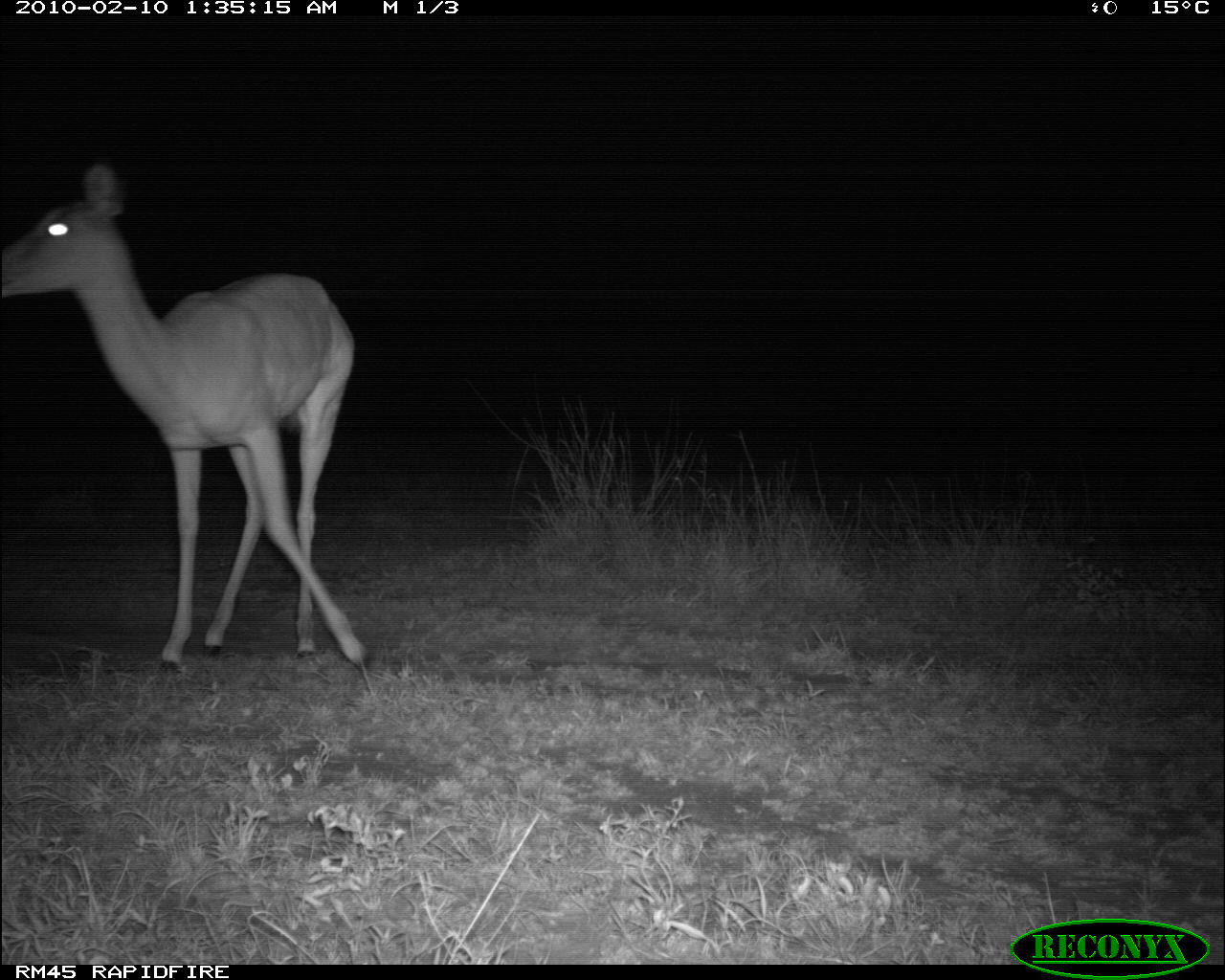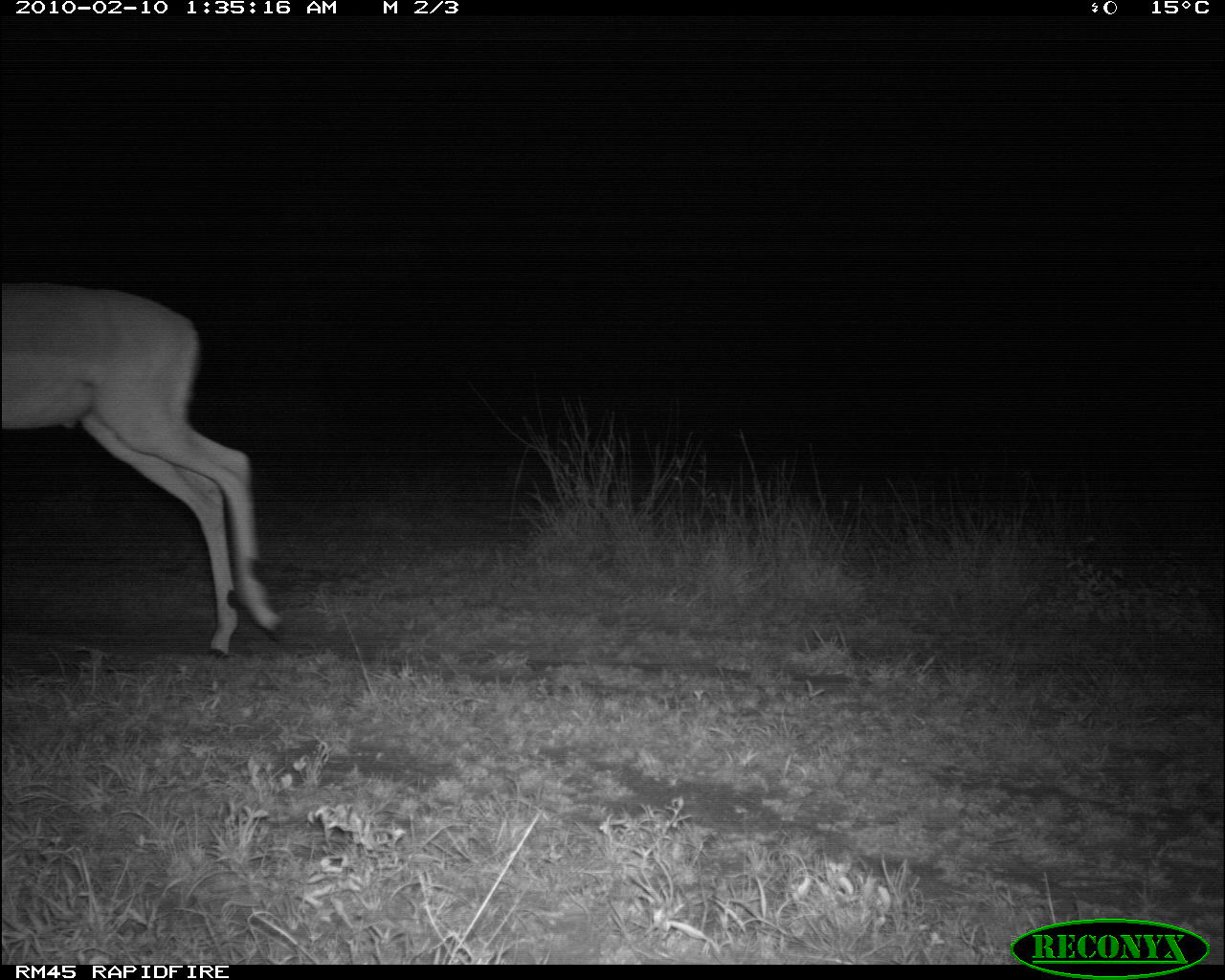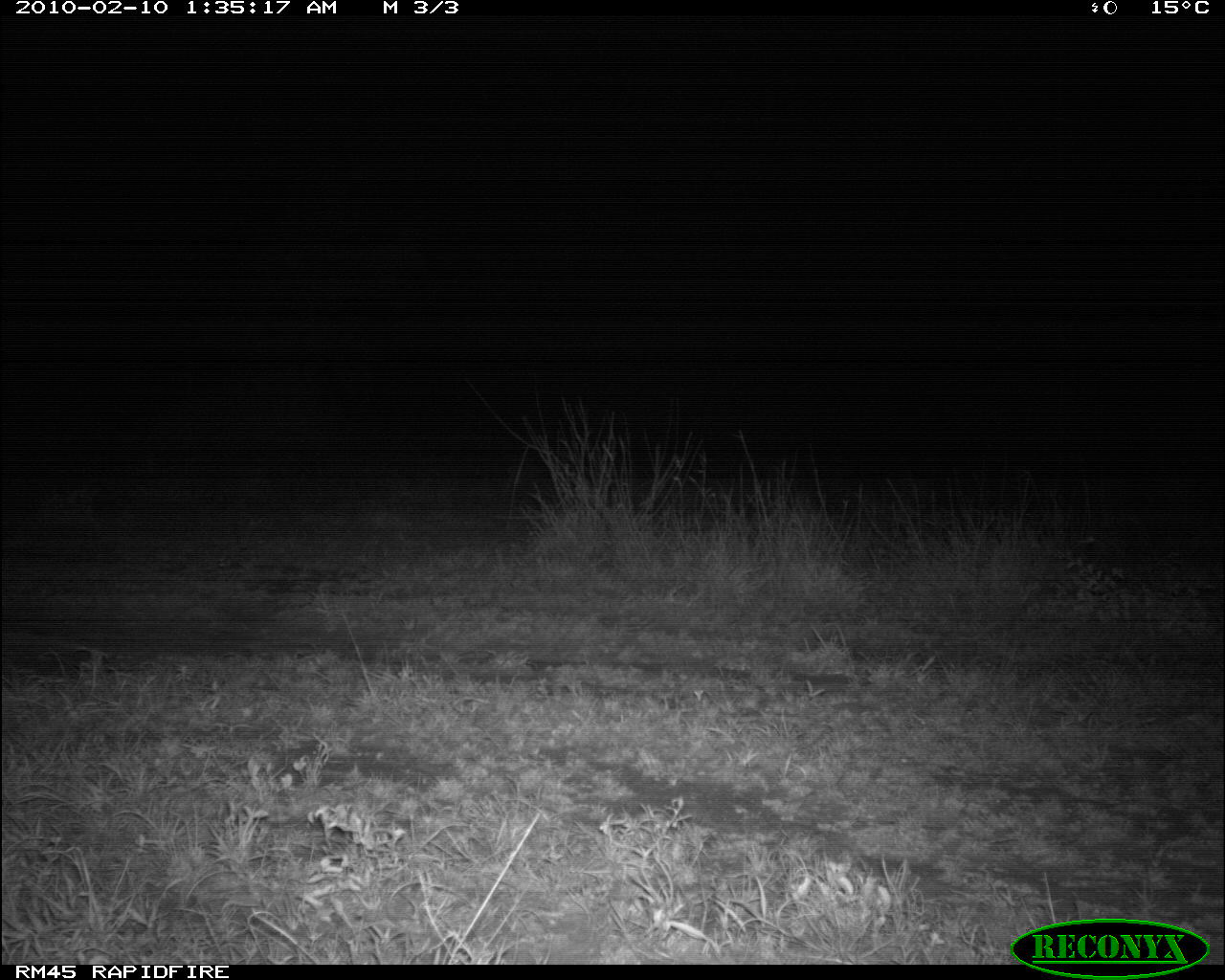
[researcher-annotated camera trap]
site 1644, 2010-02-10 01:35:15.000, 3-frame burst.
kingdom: Animalia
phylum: Chordata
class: Mammalia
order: Artiodactyla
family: Bovidae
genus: Aepyceros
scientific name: Aepyceros melampus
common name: impala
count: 1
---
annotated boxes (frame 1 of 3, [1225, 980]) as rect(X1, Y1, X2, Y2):
aepyceros melampus: rect(1, 161, 372, 670)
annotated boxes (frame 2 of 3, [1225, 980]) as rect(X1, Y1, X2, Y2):
aepyceros melampus: rect(3, 285, 286, 663)